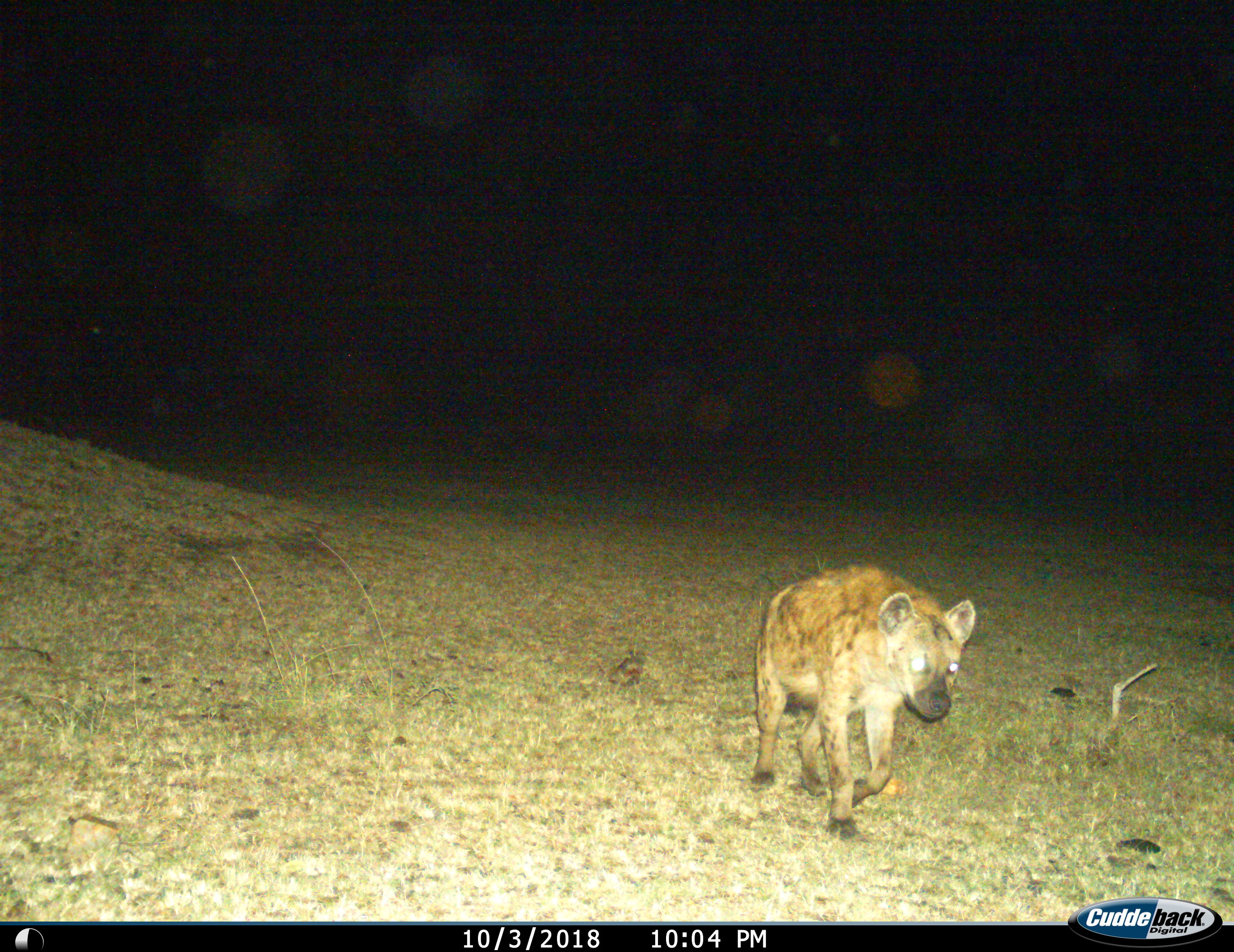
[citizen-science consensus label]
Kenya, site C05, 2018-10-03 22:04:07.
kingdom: Animalia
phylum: Chordata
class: Mammalia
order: Carnivora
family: Hyaenidae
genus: Crocuta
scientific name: Crocuta crocuta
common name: spotted hyena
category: hyenaspotted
Hyenaspotted (spotted hyena) (Crocuta crocuta), count 1. Behavior (volunteer vote fractions): standing 30%, resting 0%, moving 90%, interacting 0%. Young present (vote fraction): 0%. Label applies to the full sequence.